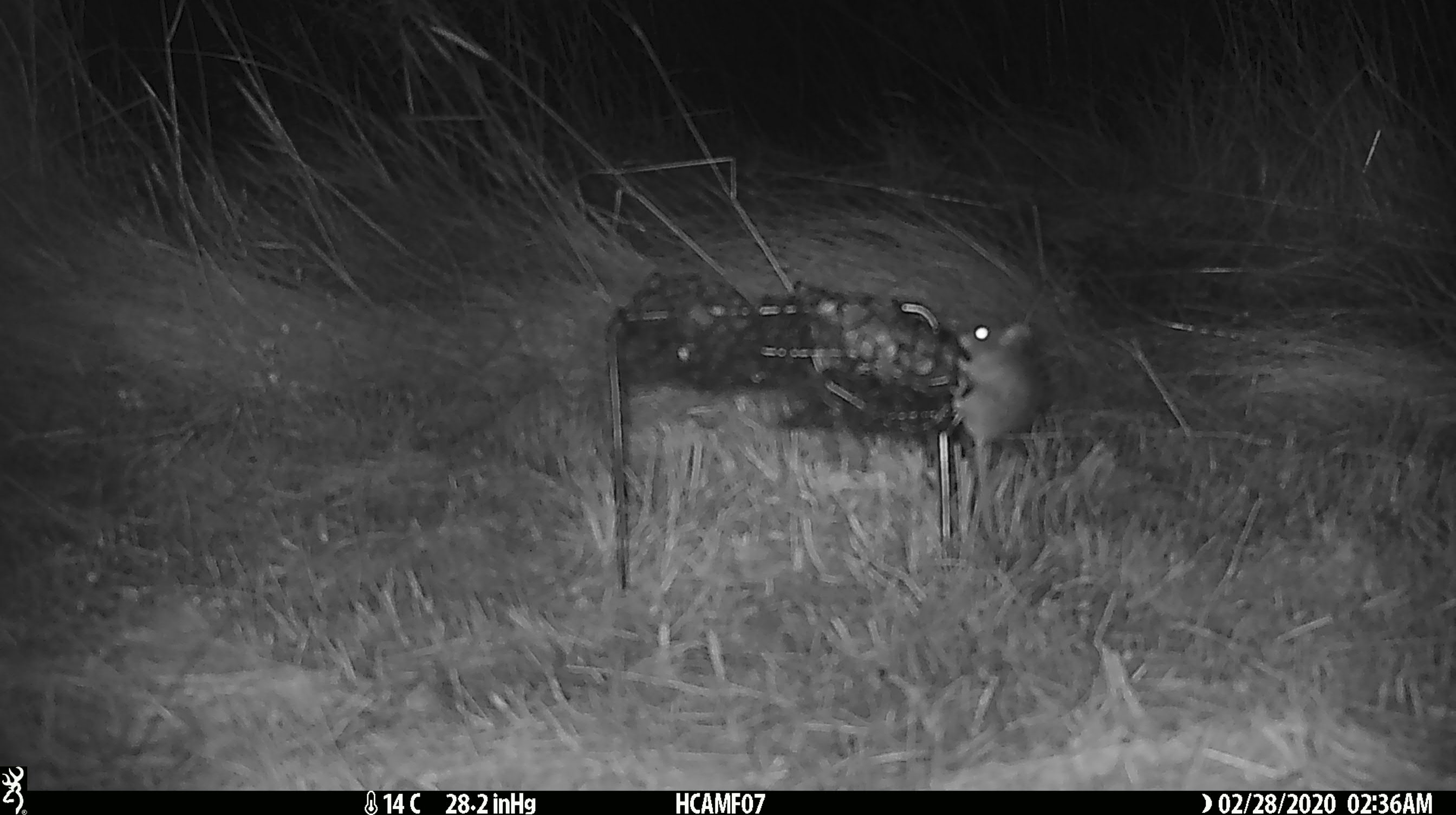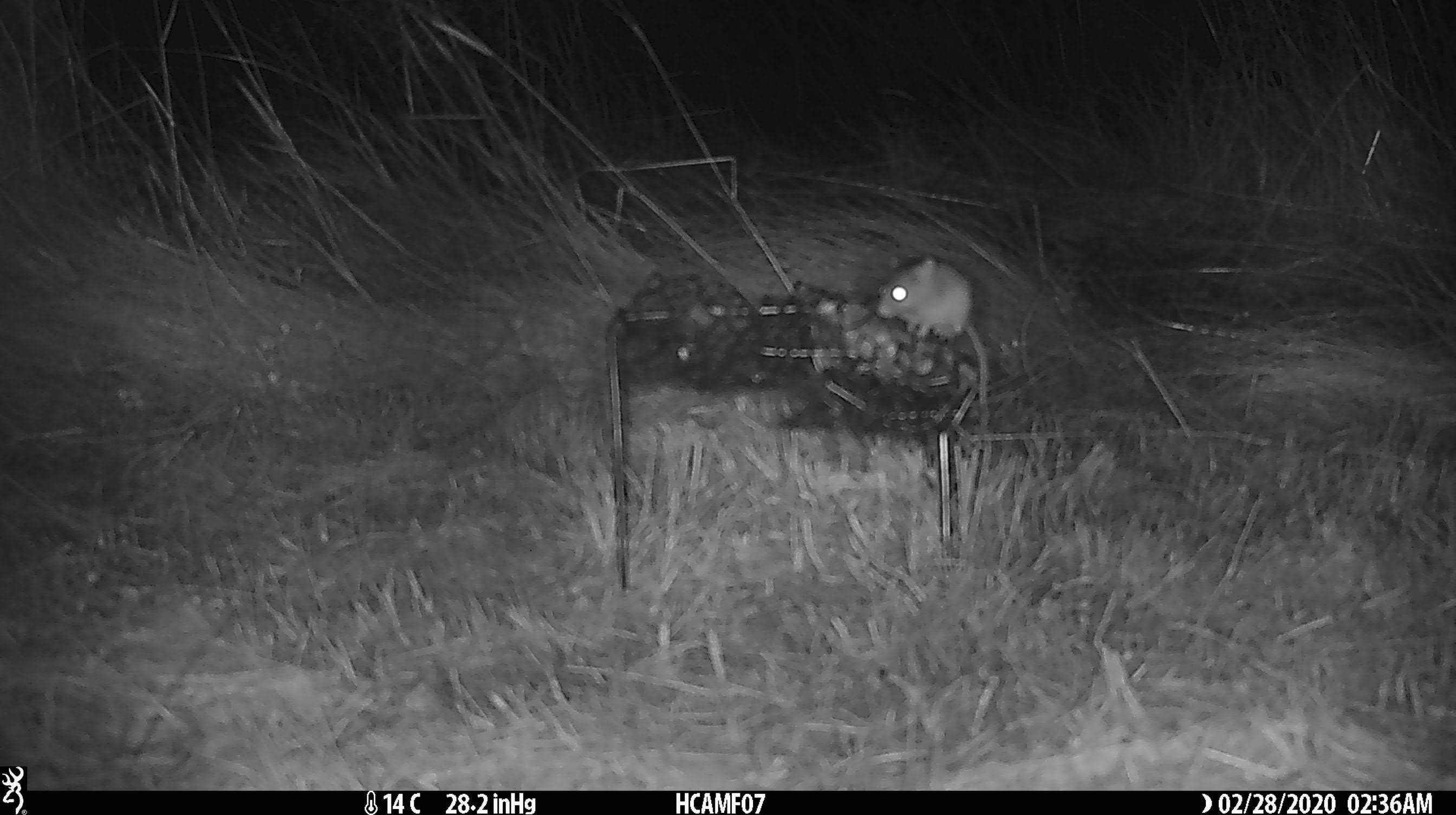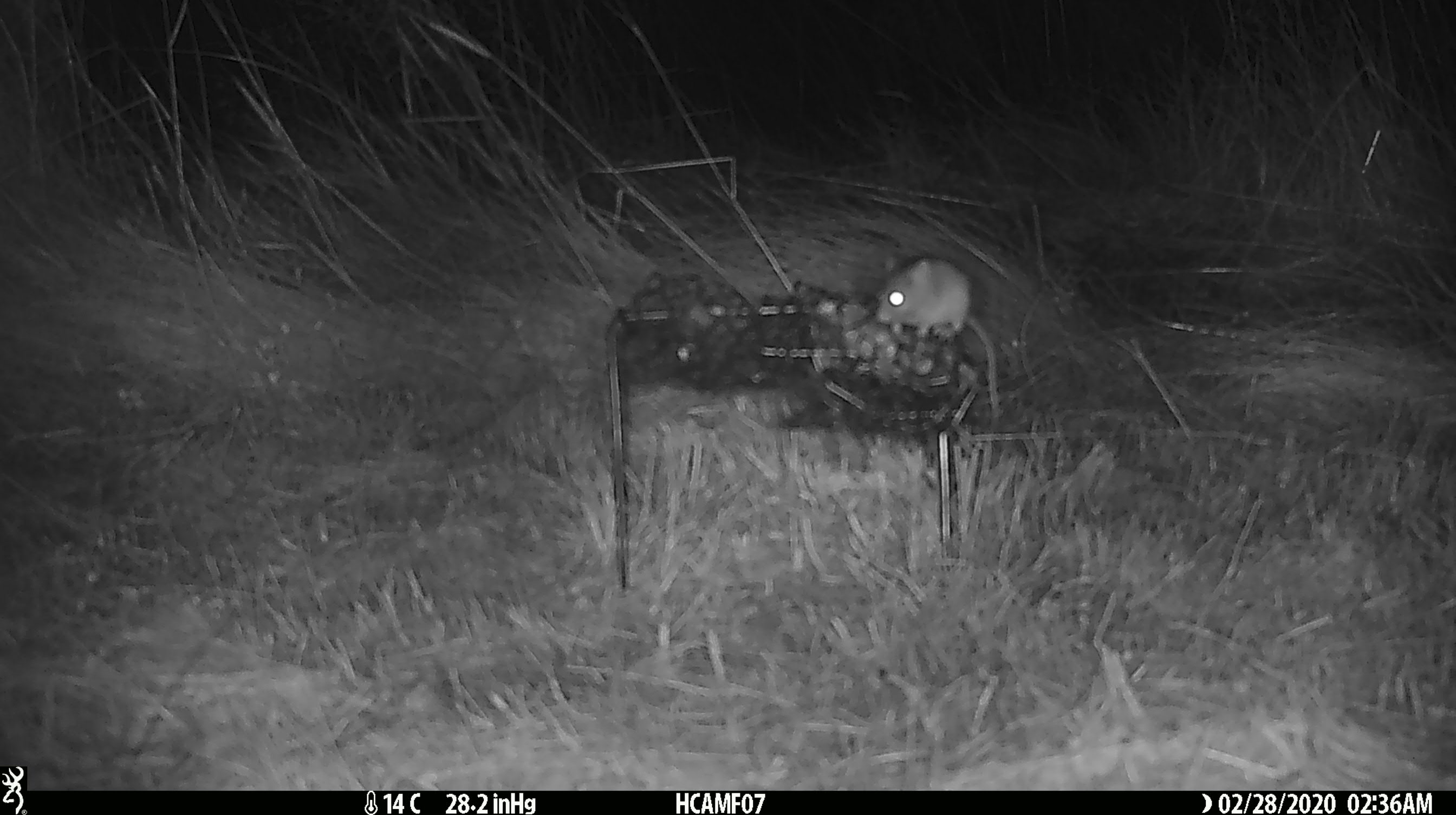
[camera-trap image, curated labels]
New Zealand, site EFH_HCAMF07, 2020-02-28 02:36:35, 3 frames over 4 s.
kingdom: Animalia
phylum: Chordata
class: Mammalia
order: Rodentia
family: Muridae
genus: Mus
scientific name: Mus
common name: mouse